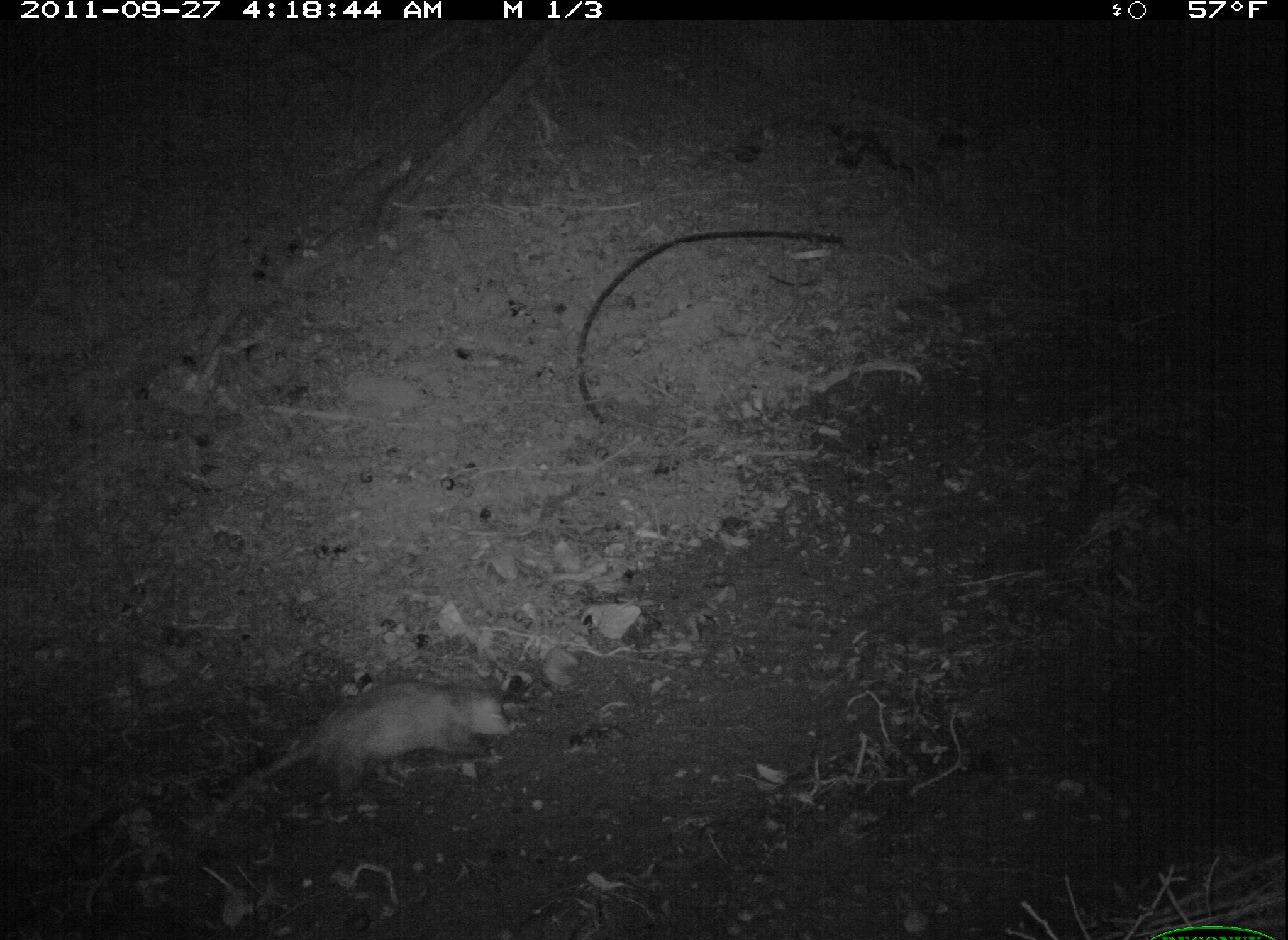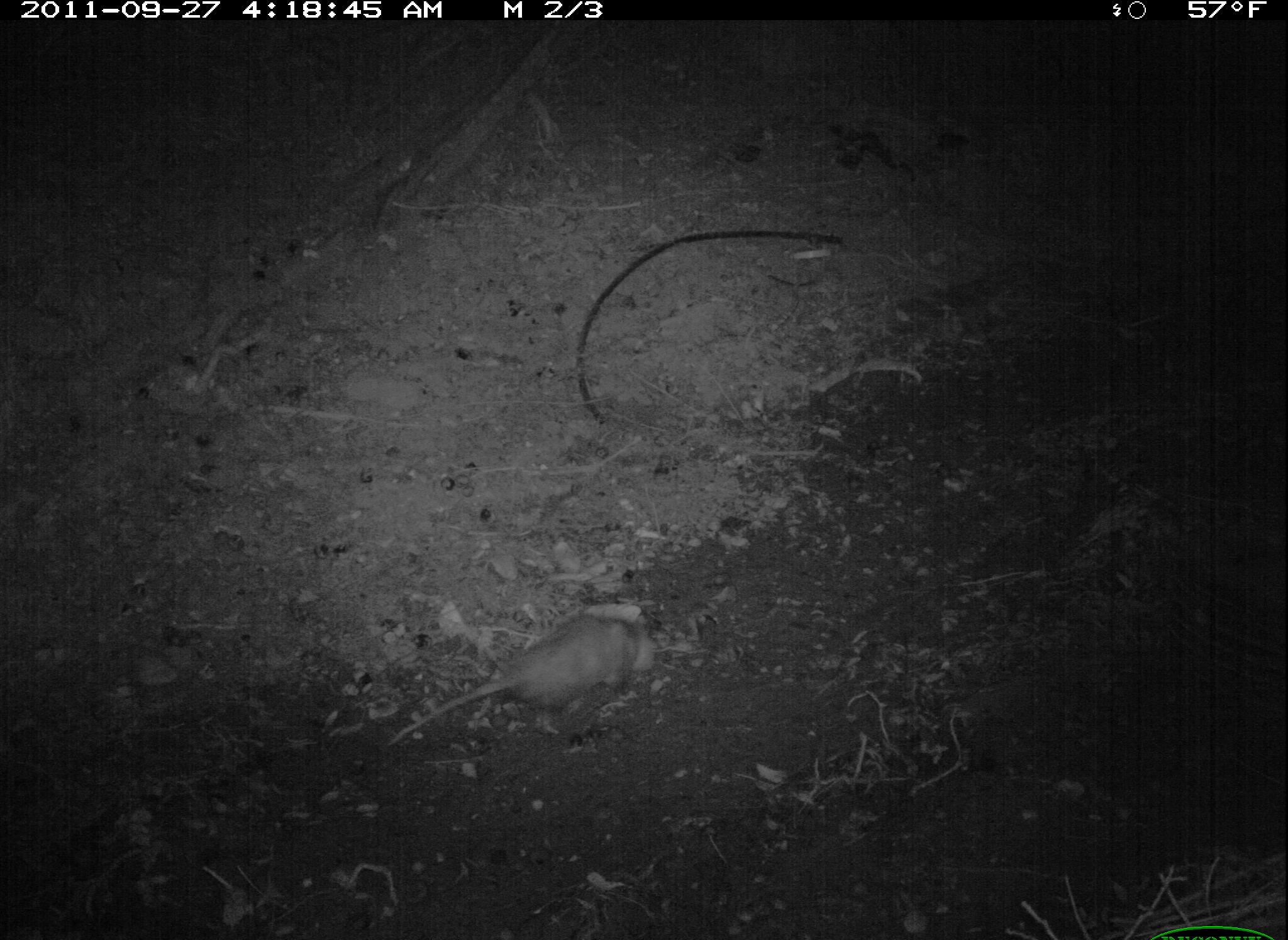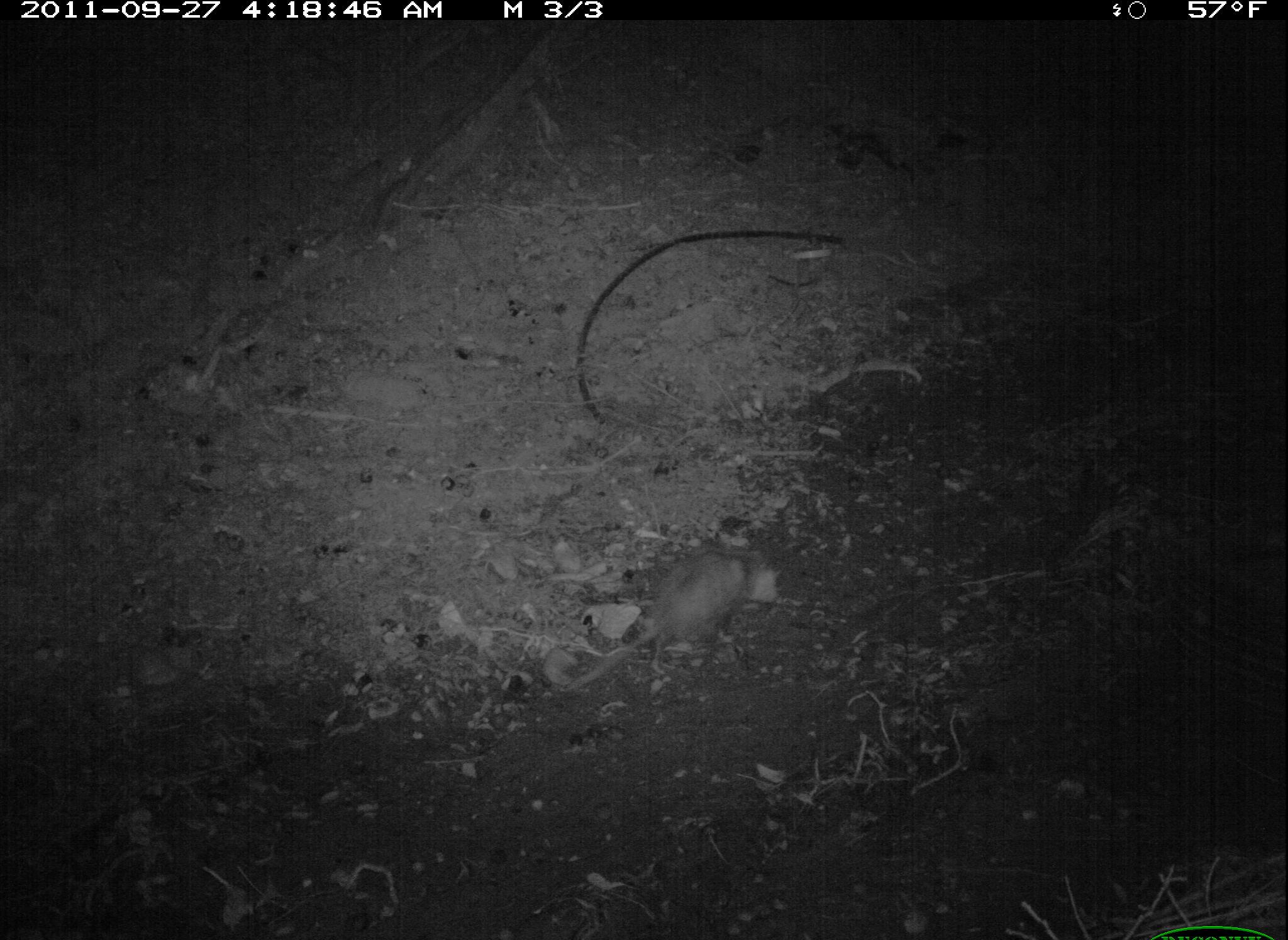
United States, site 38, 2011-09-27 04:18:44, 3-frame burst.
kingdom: Animalia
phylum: Chordata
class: Mammalia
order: Didelphimorphia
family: Didelphidae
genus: Didelphis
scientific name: Didelphis virginiana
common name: virginia opossum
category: opossum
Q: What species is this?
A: Opossum (virginia opossum) (Didelphis virginiana).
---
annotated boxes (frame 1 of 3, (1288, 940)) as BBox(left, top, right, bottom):
opossum: BBox(182, 676, 528, 836)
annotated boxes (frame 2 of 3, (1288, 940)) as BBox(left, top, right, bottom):
opossum: BBox(394, 602, 663, 759)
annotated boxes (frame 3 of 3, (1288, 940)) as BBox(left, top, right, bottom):
opossum: BBox(552, 543, 784, 702)